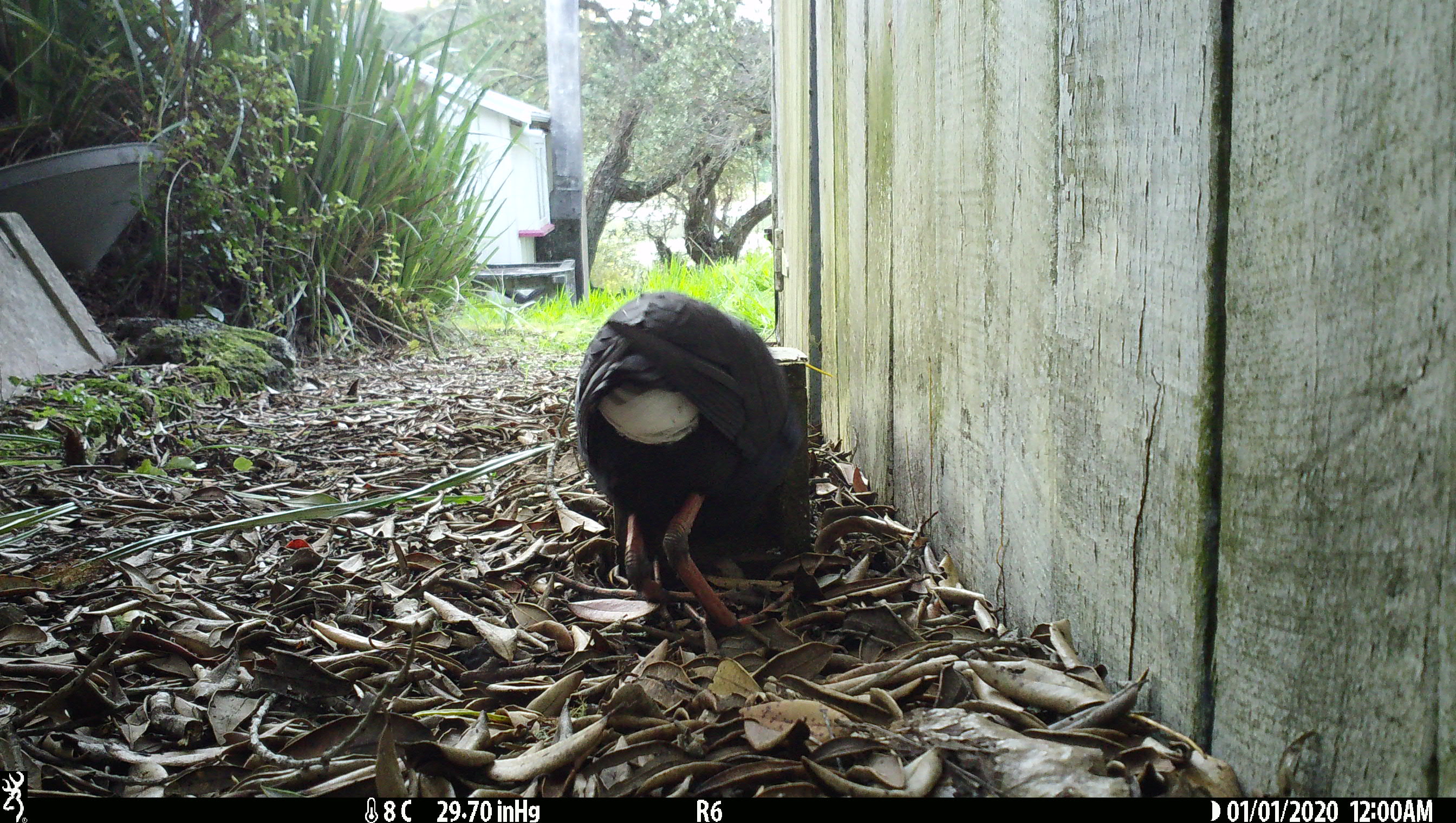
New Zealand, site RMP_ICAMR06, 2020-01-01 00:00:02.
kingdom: Animalia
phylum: Chordata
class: Aves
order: Gruiformes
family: Rallidae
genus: Porphyrio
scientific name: Porphyrio melanotus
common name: australasian swamphen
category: pukeko